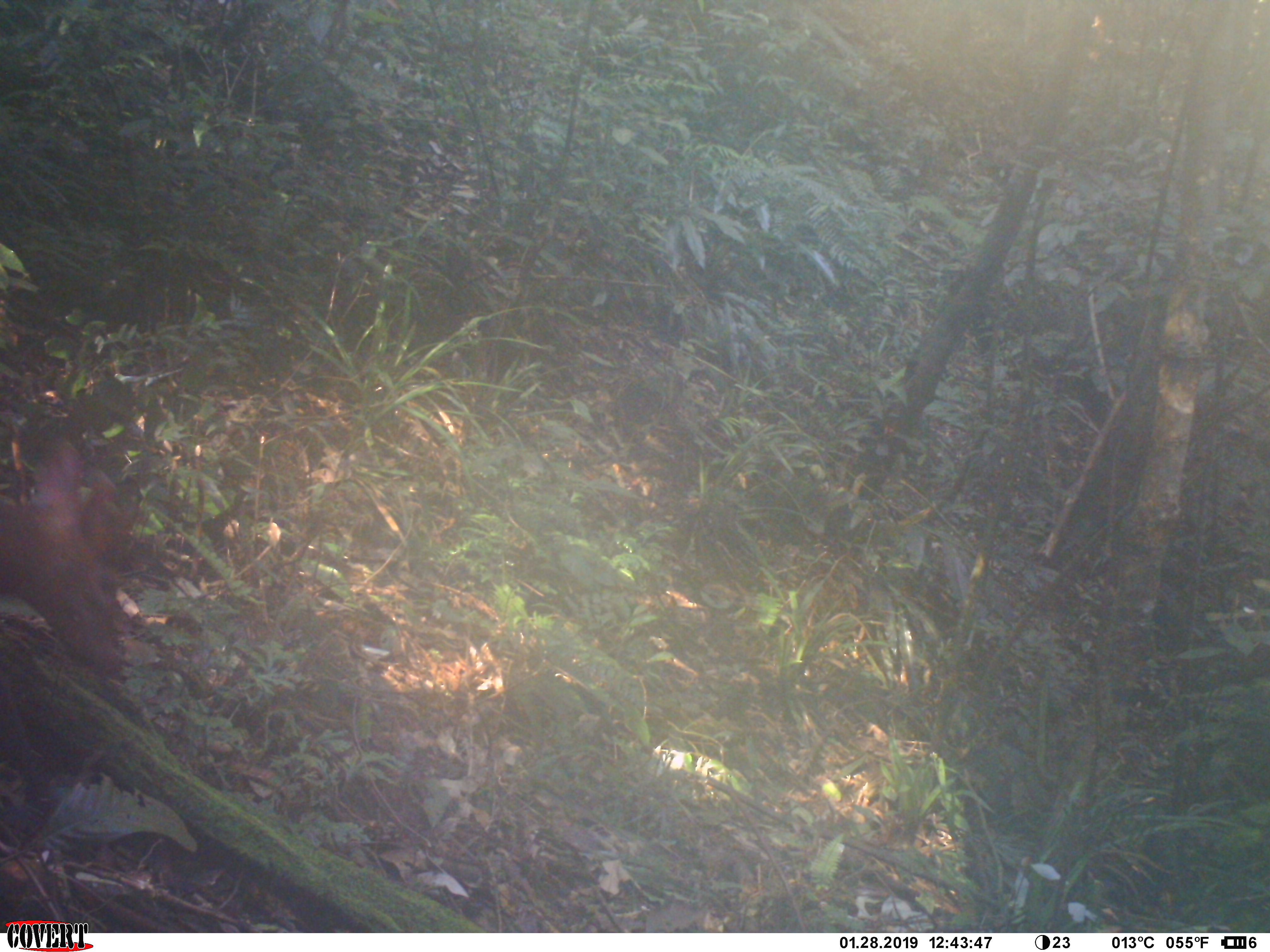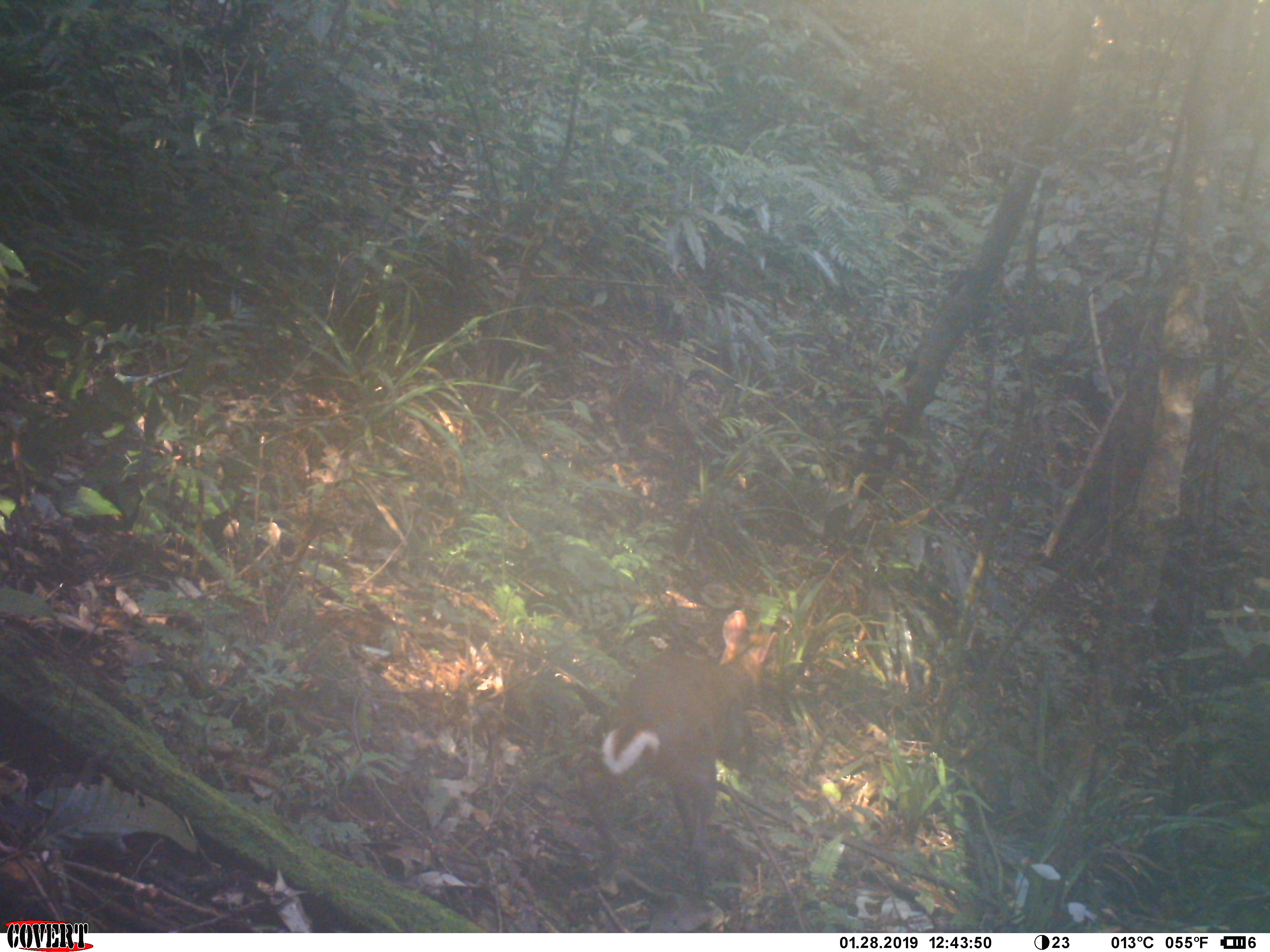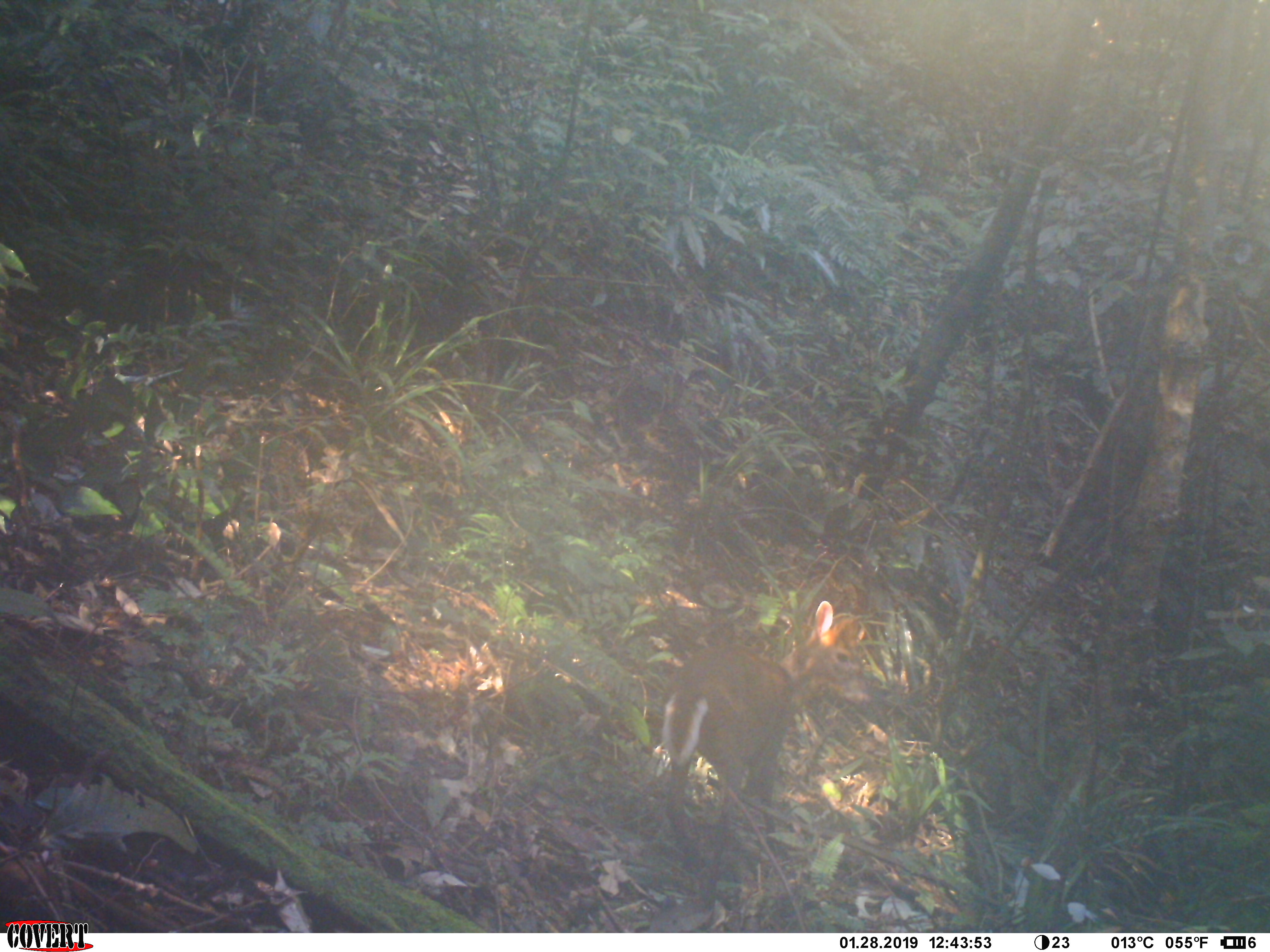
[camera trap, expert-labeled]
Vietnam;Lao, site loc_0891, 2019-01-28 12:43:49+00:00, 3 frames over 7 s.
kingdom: Animalia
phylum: Chordata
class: Mammalia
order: Artiodactyla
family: Cervidae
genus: Muntiacus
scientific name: Muntiacus rooseveltorum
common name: roosevelt's muntjac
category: roosevelts muntjac group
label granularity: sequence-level